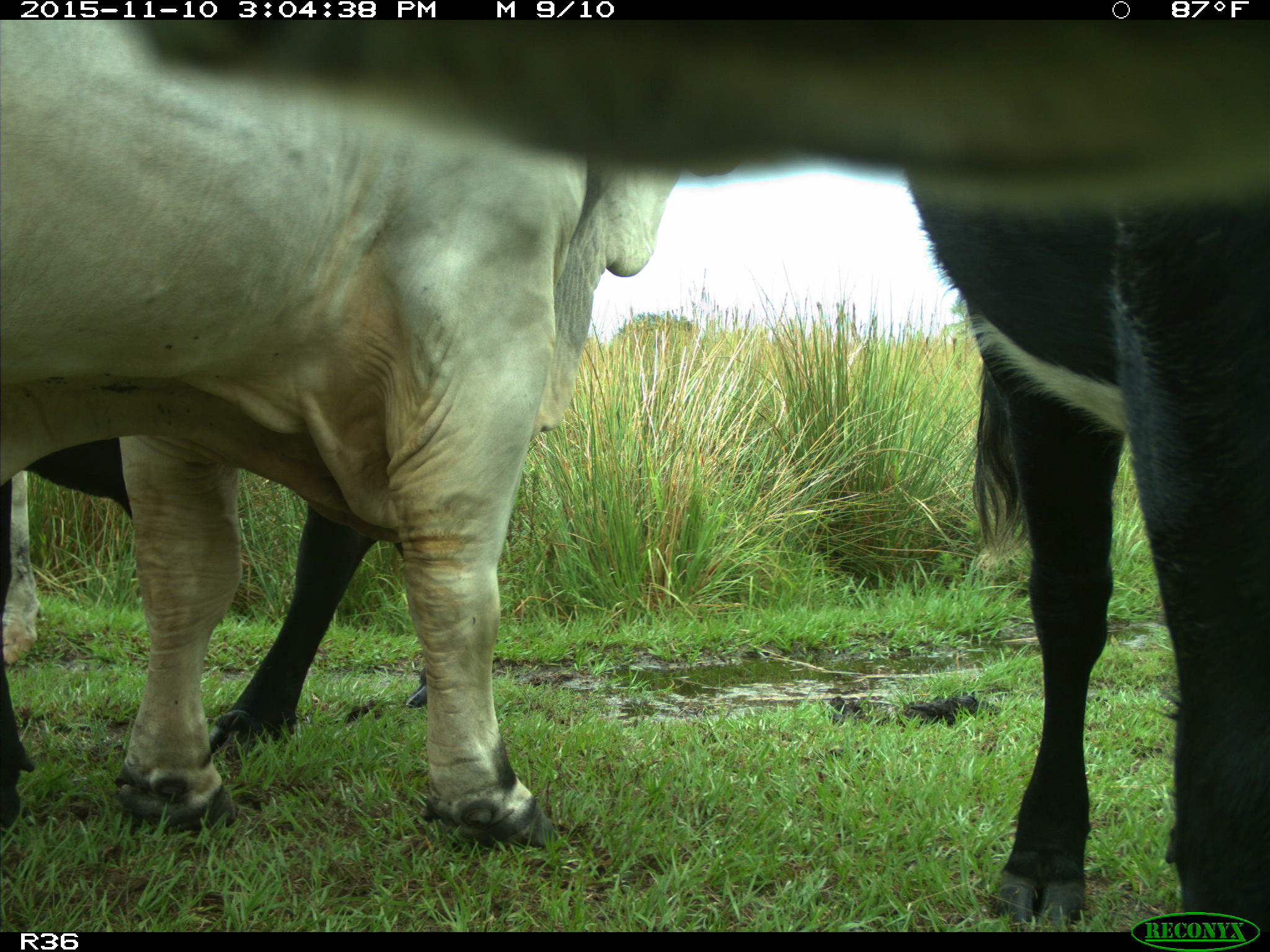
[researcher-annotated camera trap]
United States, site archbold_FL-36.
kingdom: Animalia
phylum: Chordata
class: Mammalia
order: Artiodactyla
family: Bovidae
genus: Bos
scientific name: Bos taurus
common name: domestic cow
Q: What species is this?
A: Bos taurus (domestic cow).